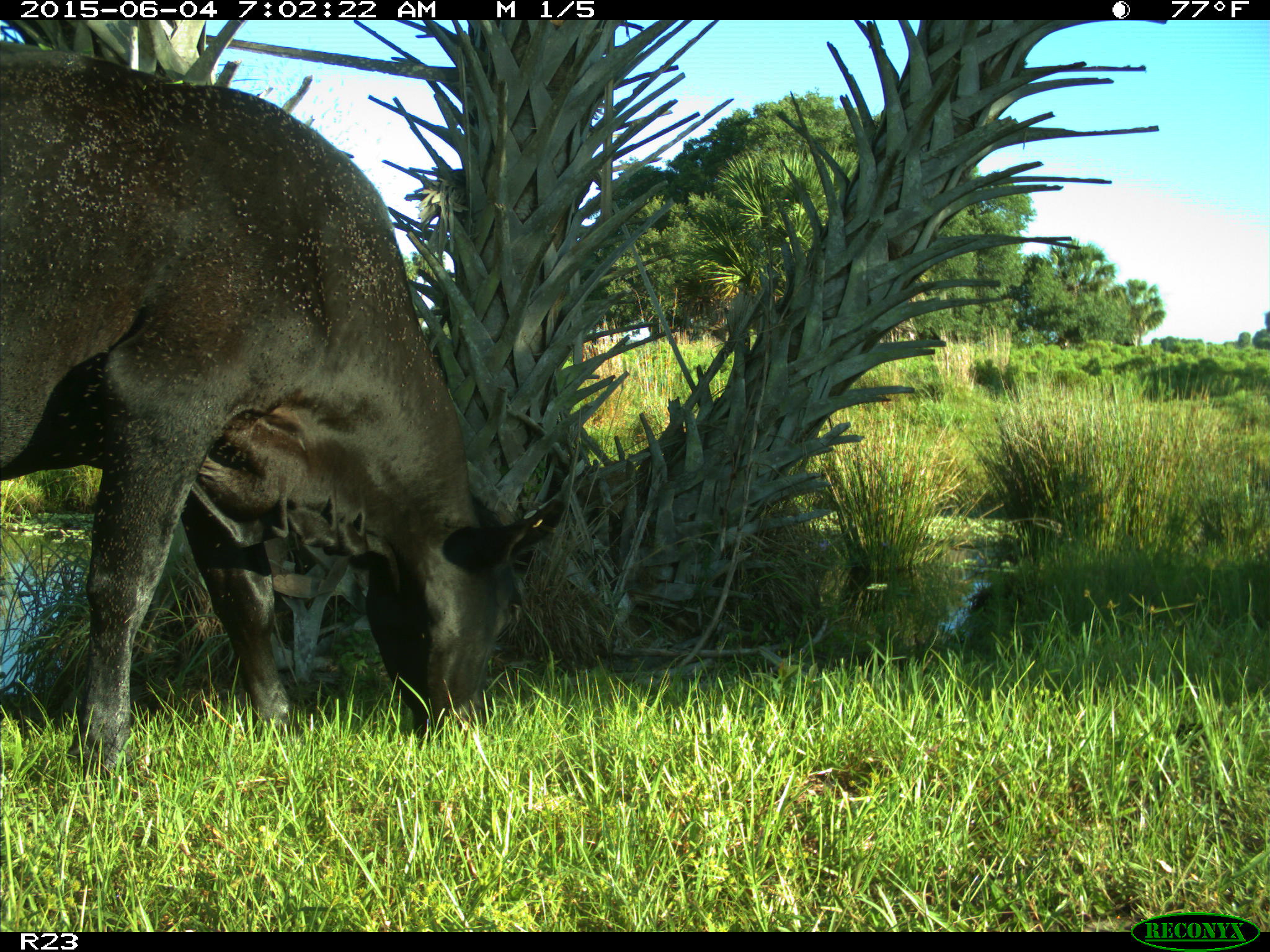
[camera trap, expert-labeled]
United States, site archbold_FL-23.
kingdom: Animalia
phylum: Chordata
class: Mammalia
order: Artiodactyla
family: Bovidae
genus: Bos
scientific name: Bos taurus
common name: domestic cow